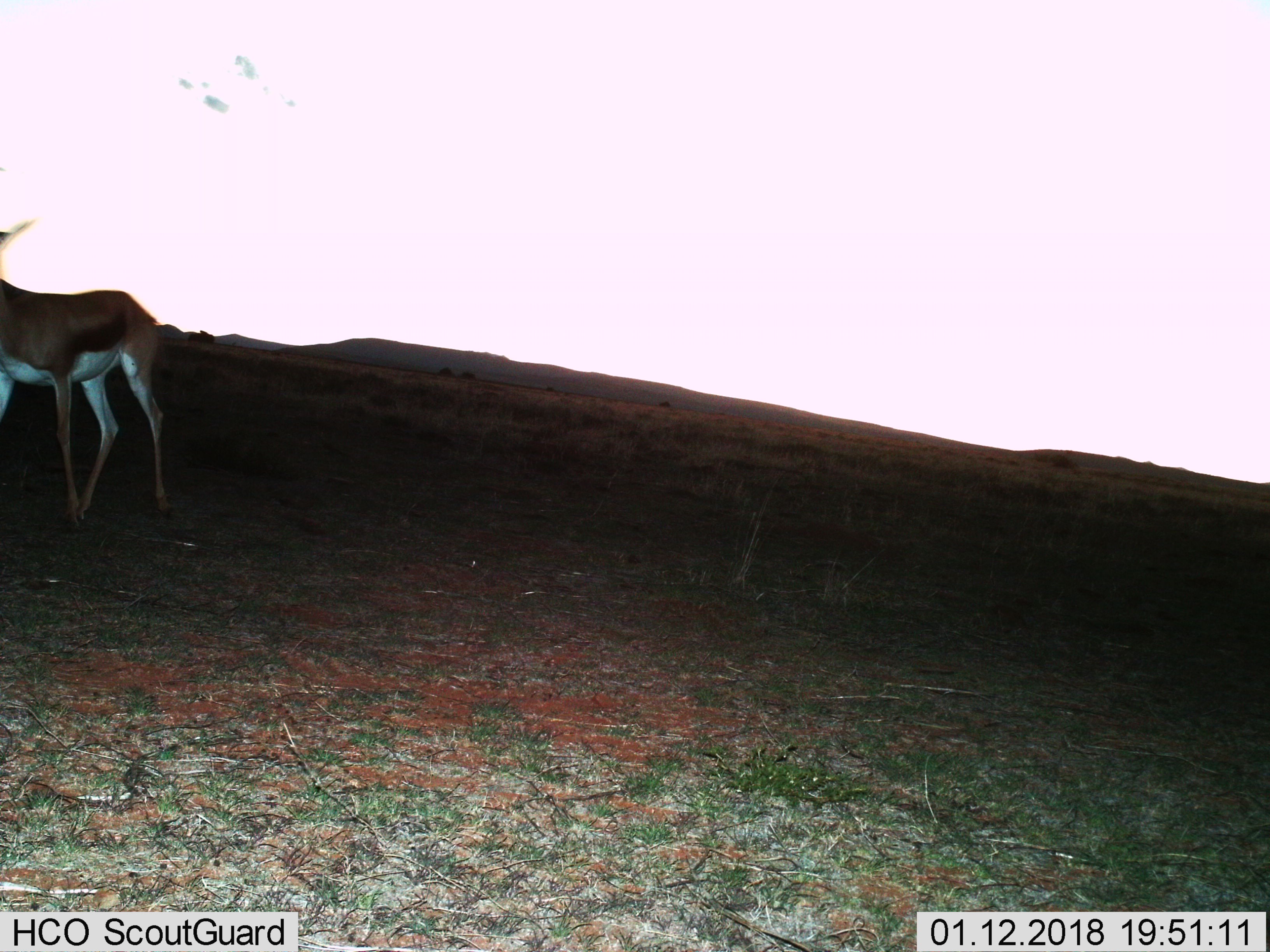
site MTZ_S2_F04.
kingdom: Animalia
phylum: Chordata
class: Mammalia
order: Artiodactyla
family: Bovidae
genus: Antidorcas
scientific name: Antidorcas marsupialis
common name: springbok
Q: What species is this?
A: Springbok (Antidorcas marsupialis).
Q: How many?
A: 1.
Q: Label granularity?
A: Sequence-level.